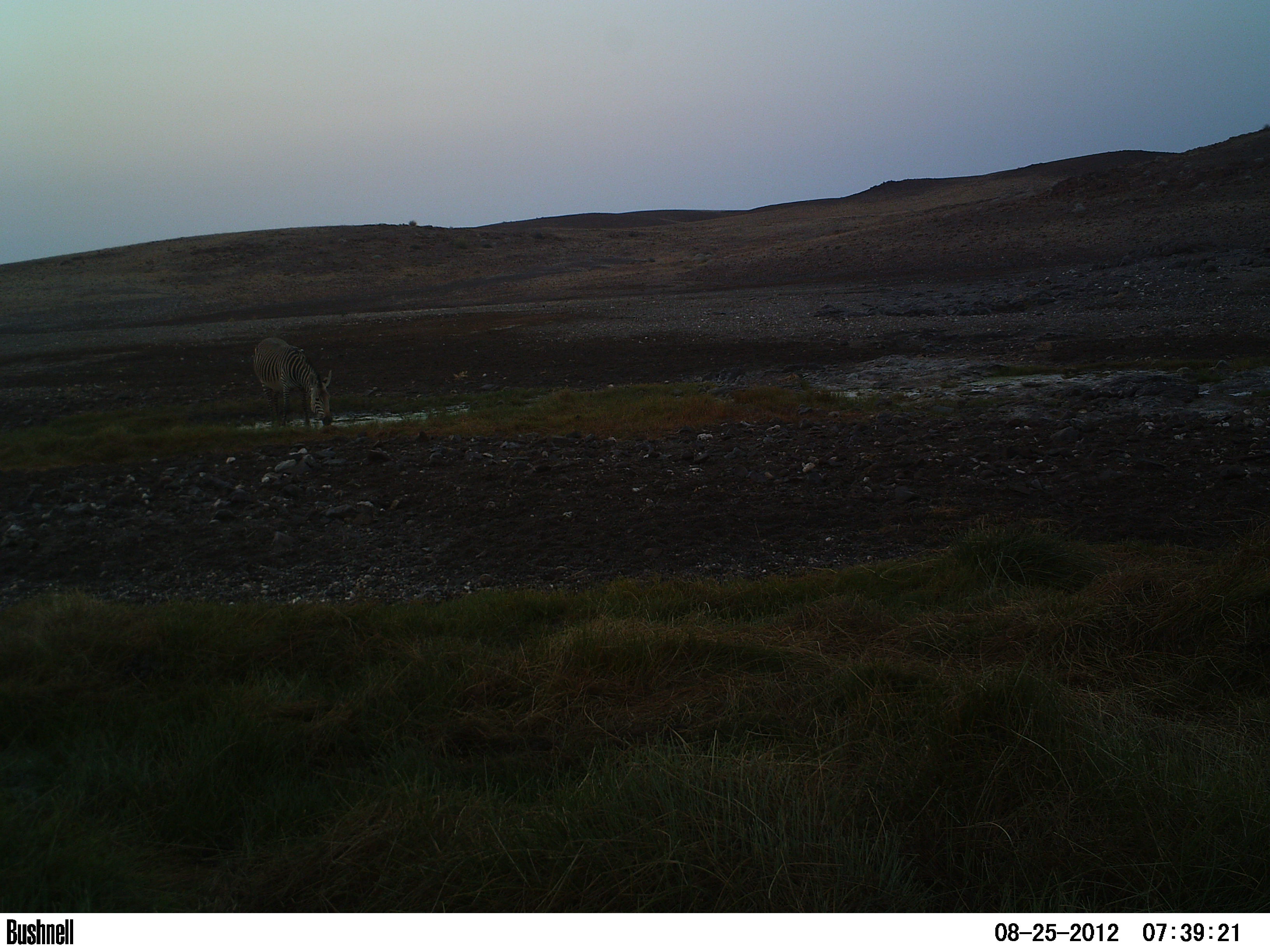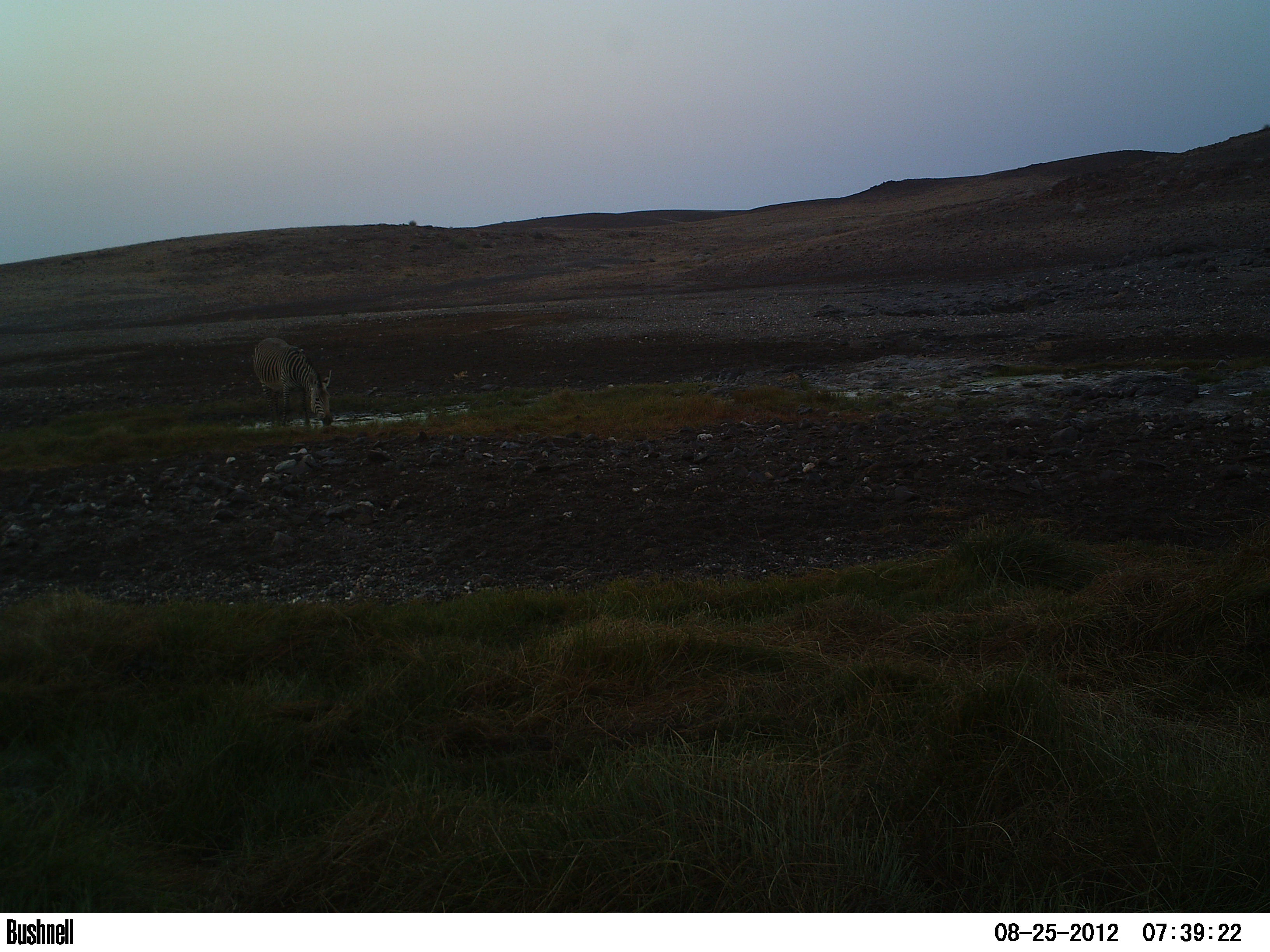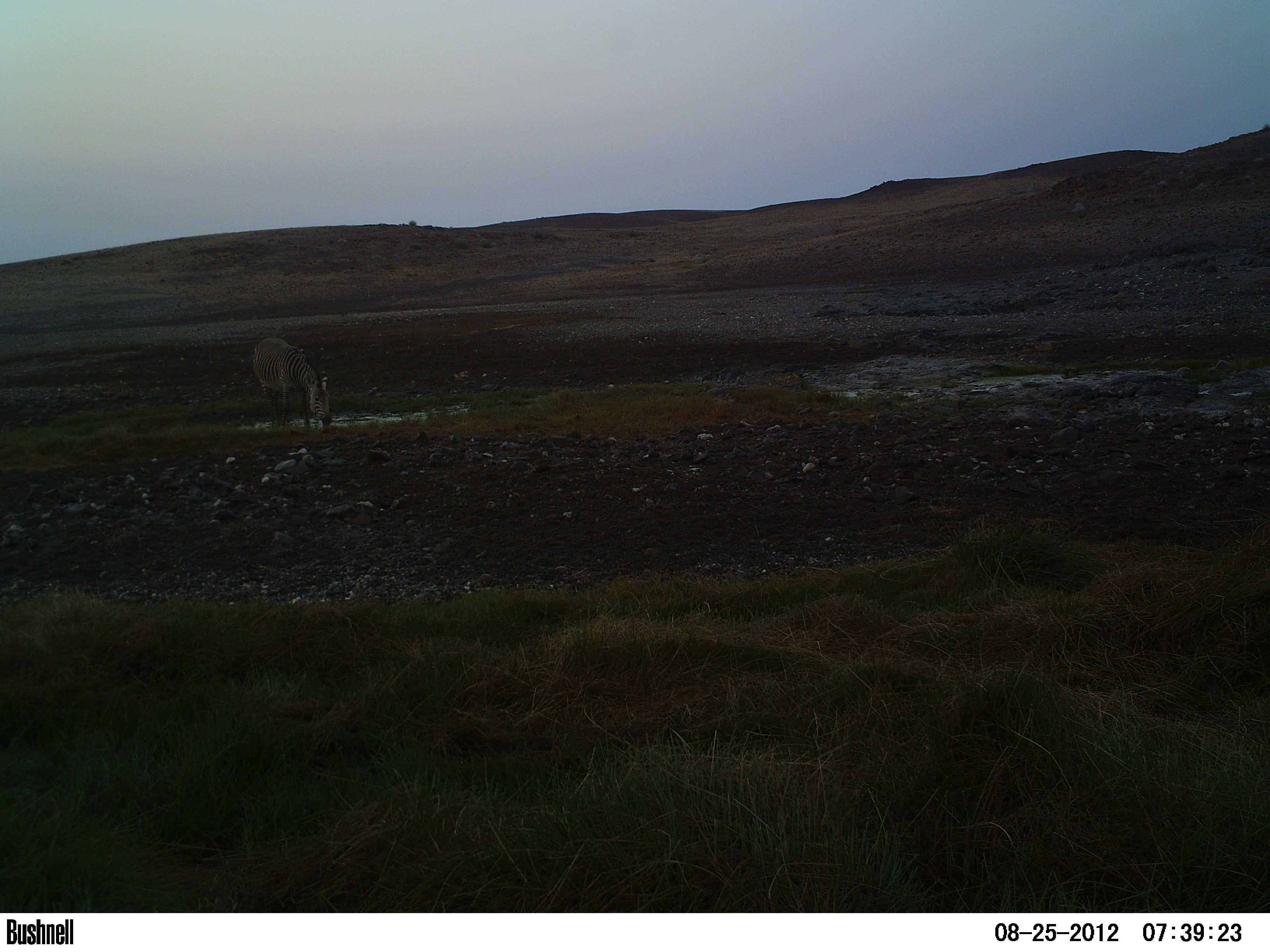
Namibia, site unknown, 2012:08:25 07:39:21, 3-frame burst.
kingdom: Animalia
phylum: Chordata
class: Mammalia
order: Perissodactyla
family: Equidae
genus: Equus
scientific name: Equus zebra hartmannae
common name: hartmann's mountain zebra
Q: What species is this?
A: Equus zebra hartmannae (hartmann's mountain zebra).